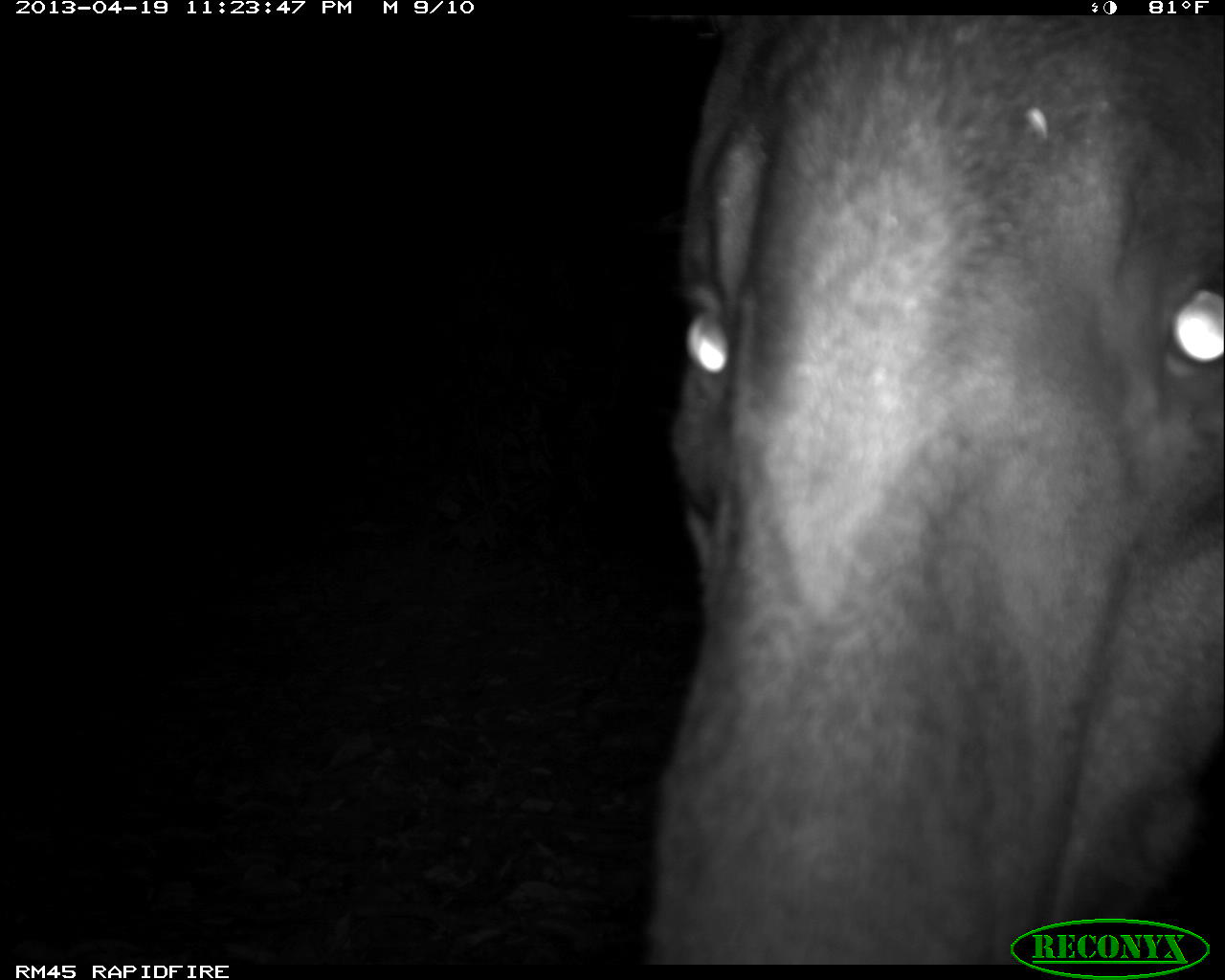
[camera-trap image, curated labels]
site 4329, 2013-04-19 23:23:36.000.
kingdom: Animalia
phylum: Chordata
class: Mammalia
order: Perissodactyla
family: Tapiridae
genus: Tapirus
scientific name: Tapirus bairdii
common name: baird's tapir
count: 1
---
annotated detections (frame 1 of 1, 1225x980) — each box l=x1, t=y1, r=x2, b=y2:
tapirus bairdii: l=643, t=15, r=1219, b=964